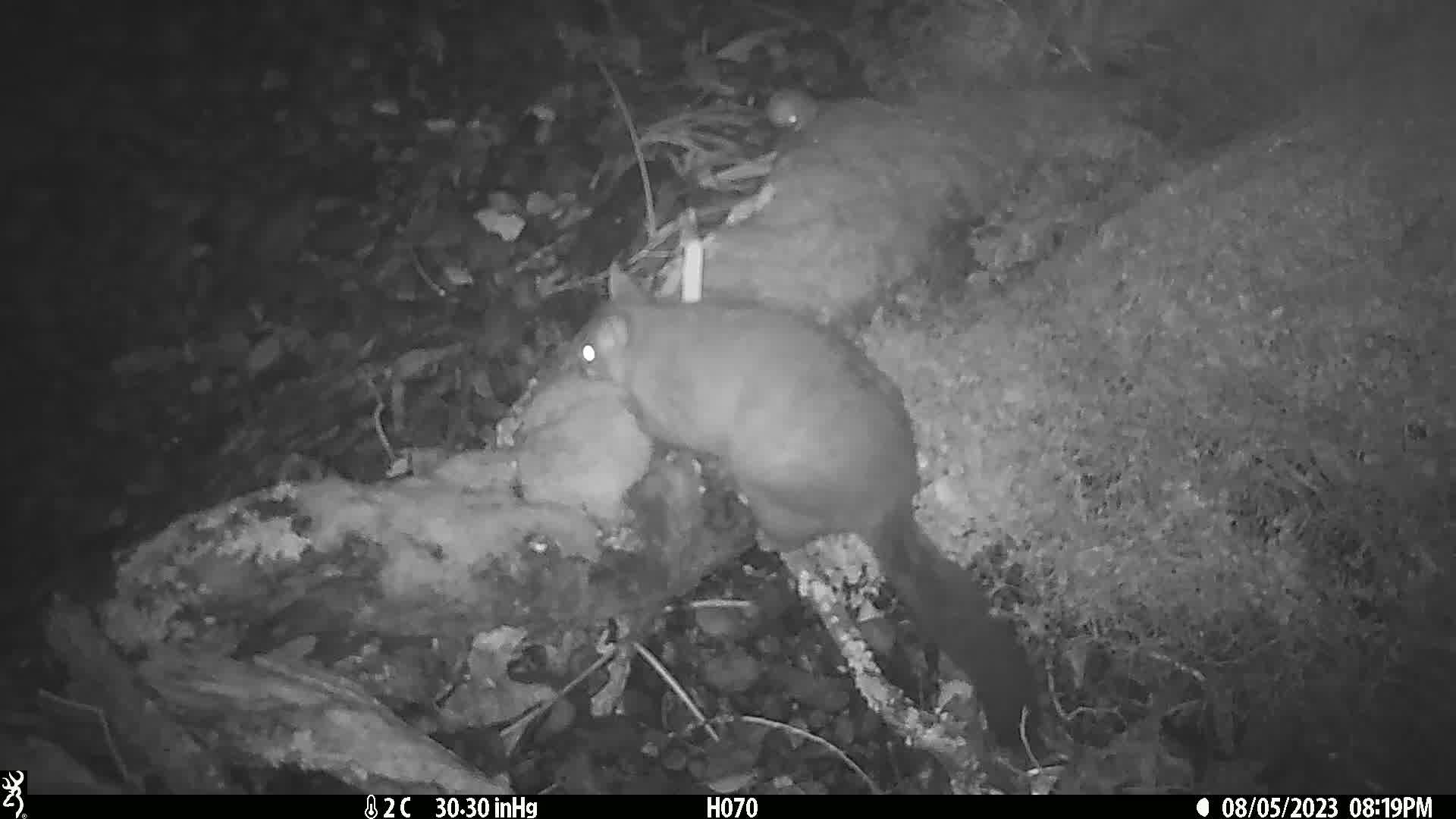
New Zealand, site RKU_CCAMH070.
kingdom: Animalia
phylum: Chordata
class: Mammalia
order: Diprotodontia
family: Phalangeridae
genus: Trichosurus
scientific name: Trichosurus vulpecula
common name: common brushtail possum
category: possum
Possum (common brushtail possum) (Trichosurus vulpecula).